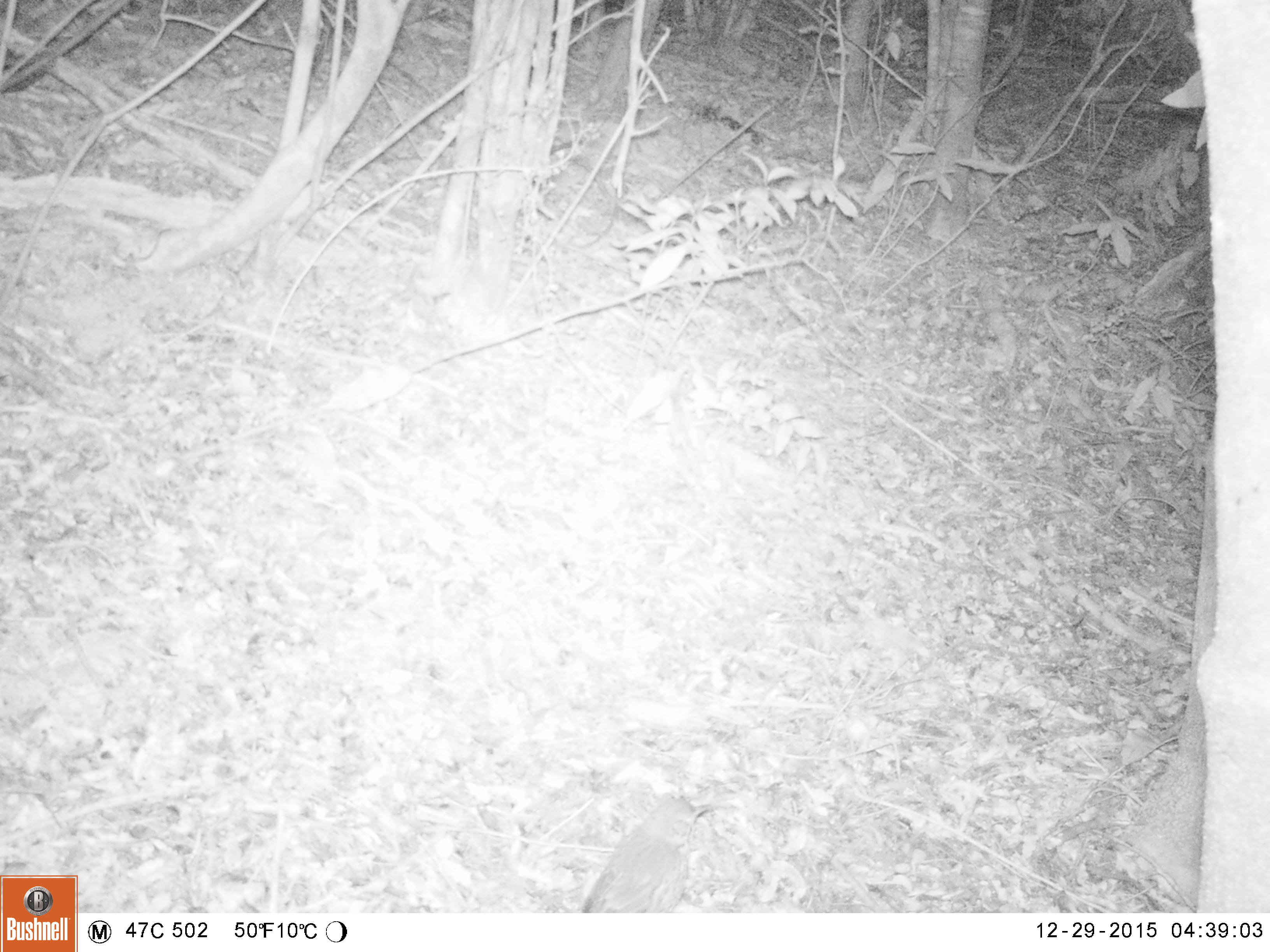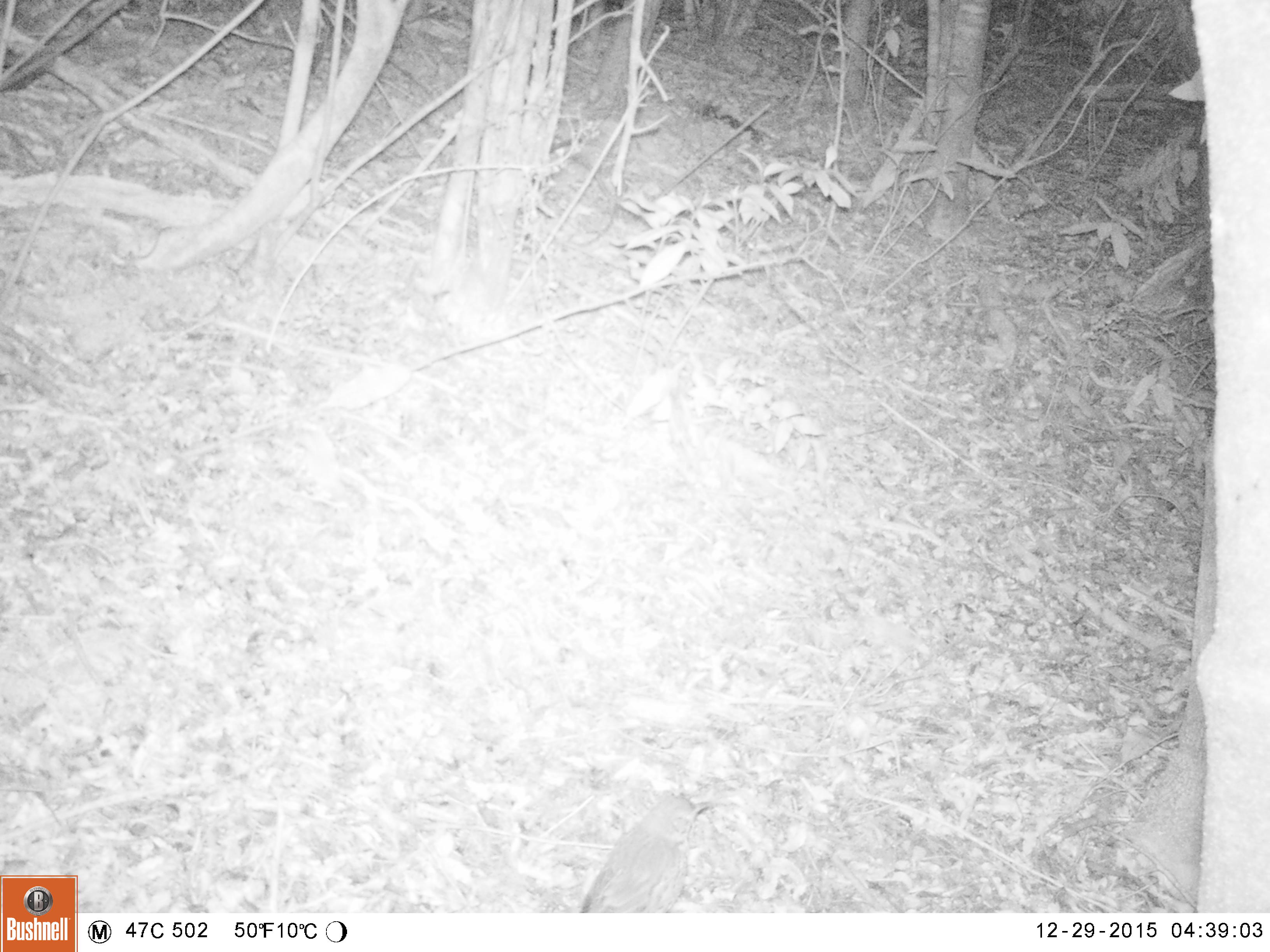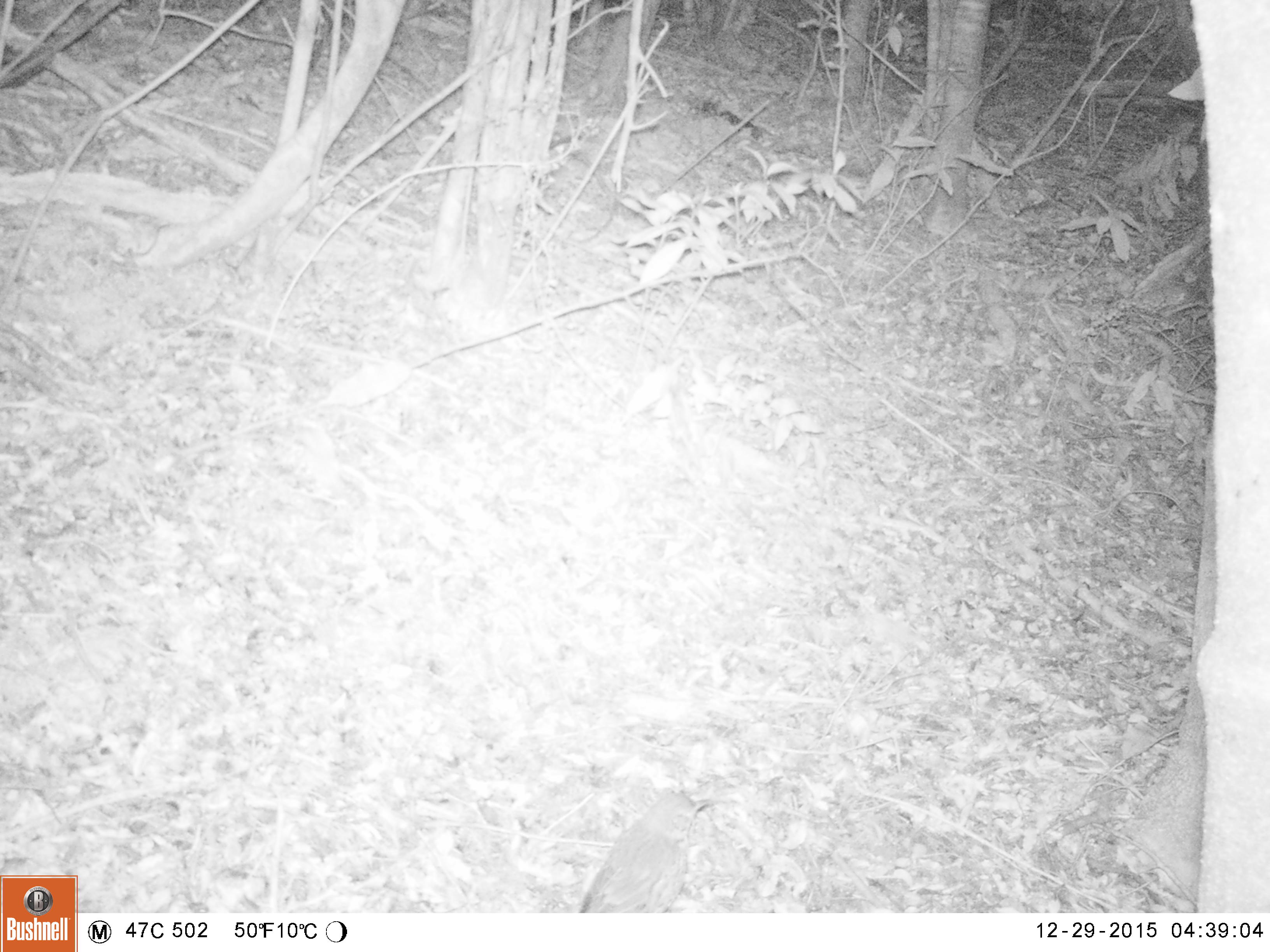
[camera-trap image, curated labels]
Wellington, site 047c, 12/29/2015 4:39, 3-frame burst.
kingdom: Animalia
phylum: Chordata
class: Aves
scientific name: Aves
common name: bird